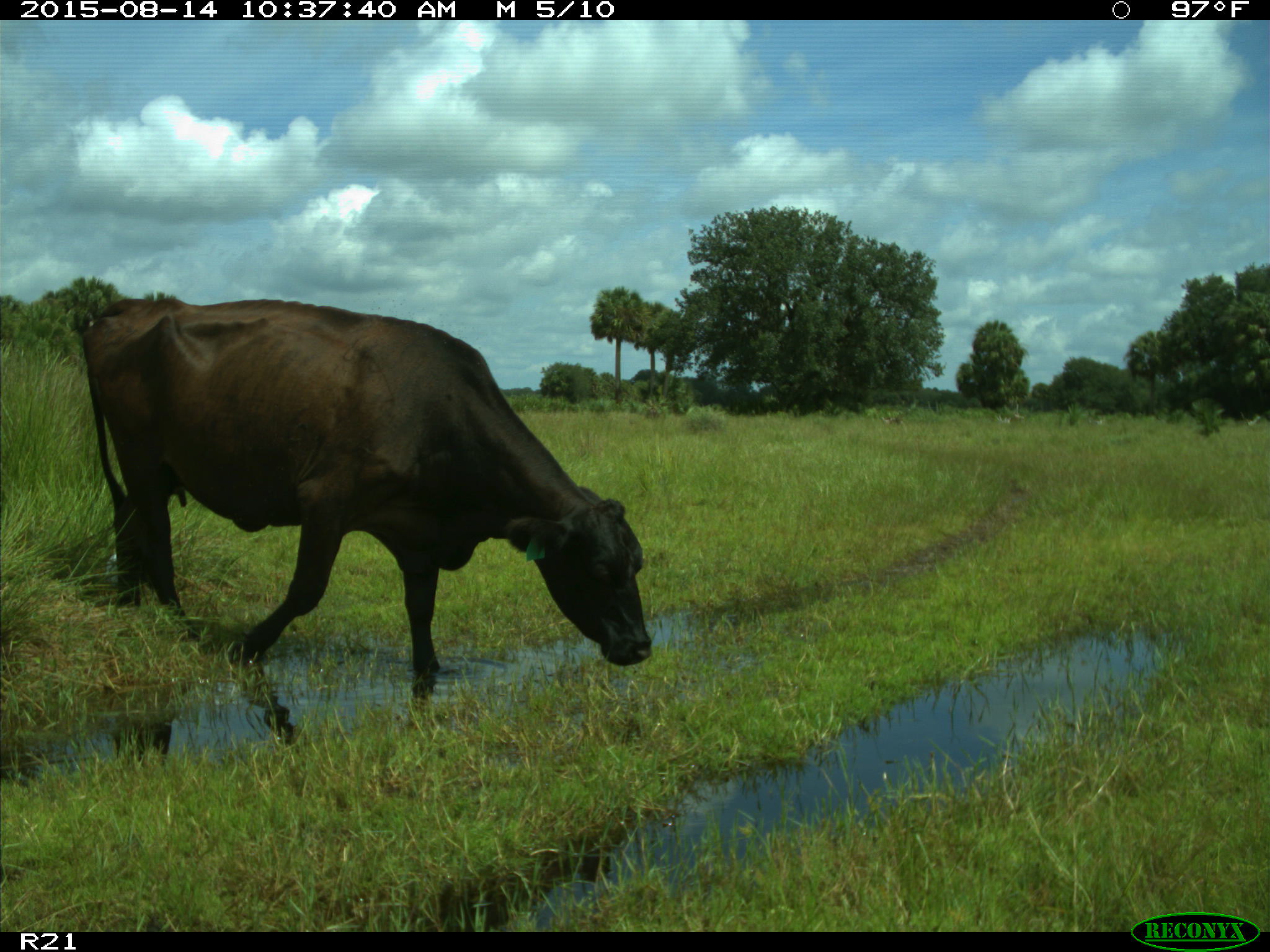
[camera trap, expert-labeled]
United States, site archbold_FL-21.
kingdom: Animalia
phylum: Chordata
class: Mammalia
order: Artiodactyla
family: Bovidae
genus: Bos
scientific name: Bos taurus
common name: domestic cow